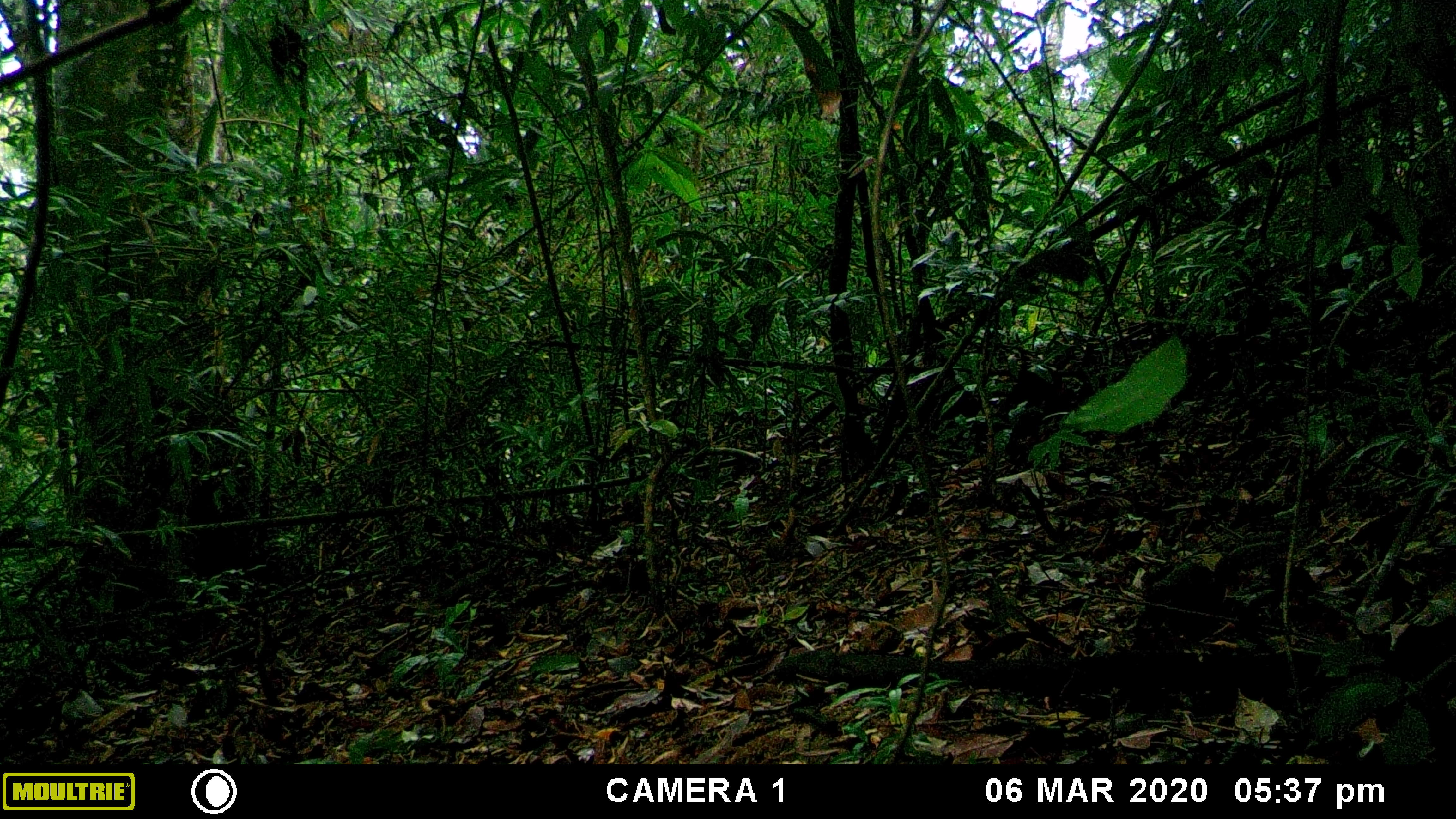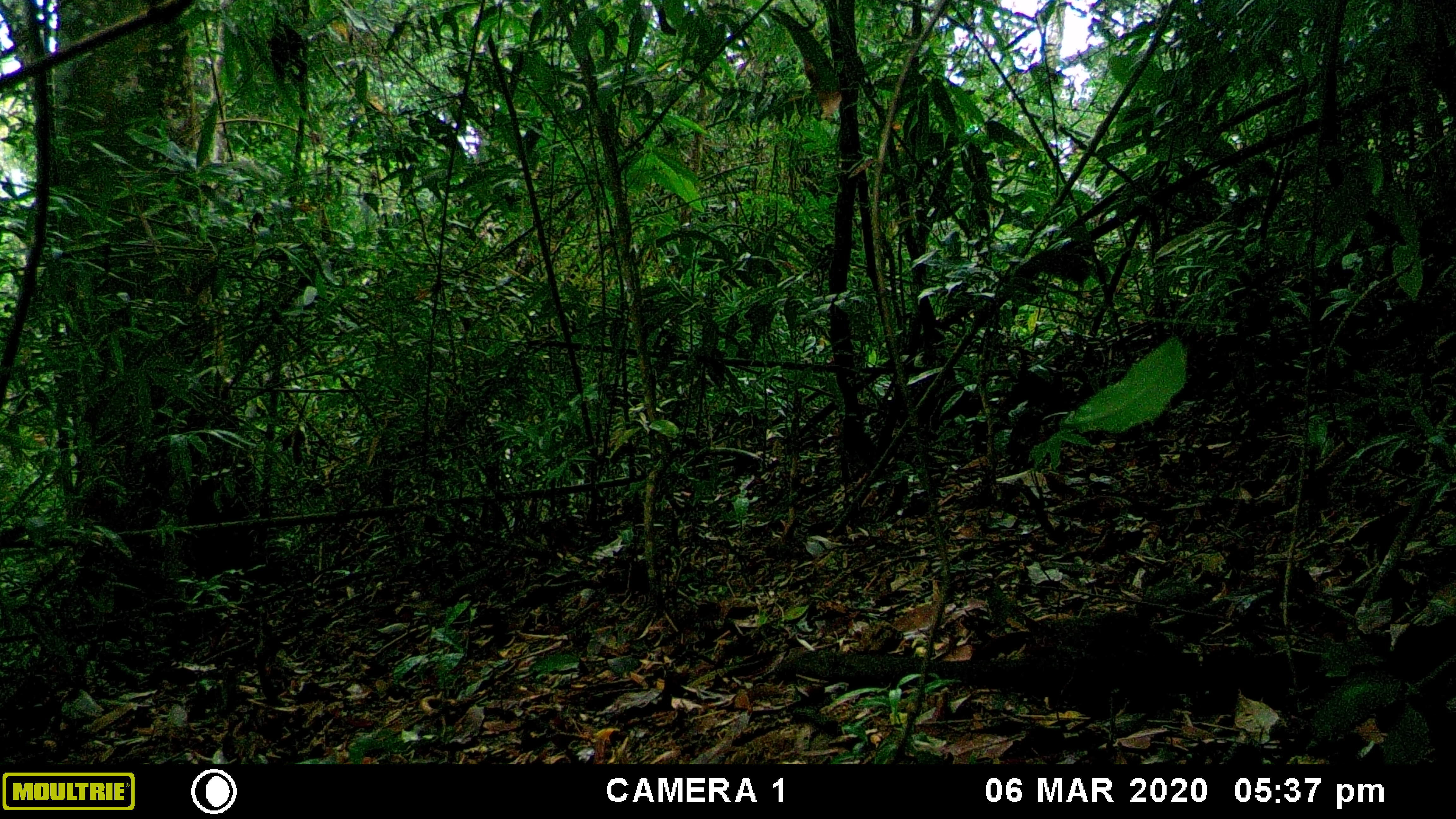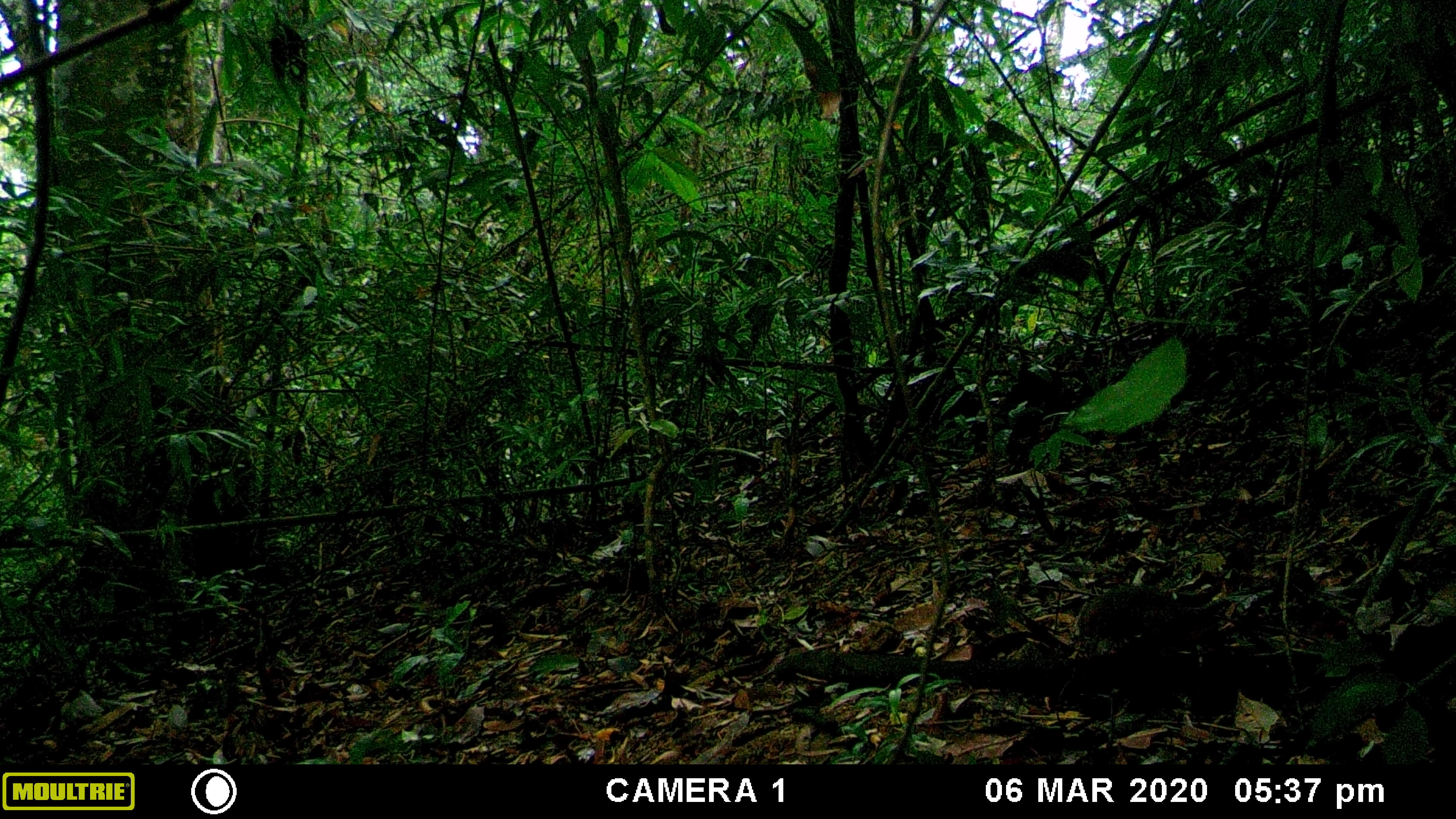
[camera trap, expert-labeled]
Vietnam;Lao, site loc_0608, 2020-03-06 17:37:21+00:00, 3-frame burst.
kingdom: Animalia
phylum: Chordata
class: Mammalia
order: Rodentia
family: Sciuridae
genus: Dremomys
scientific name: Dremomys rufigenis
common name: red-cheeked squirrel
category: red cheeked squirrel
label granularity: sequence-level